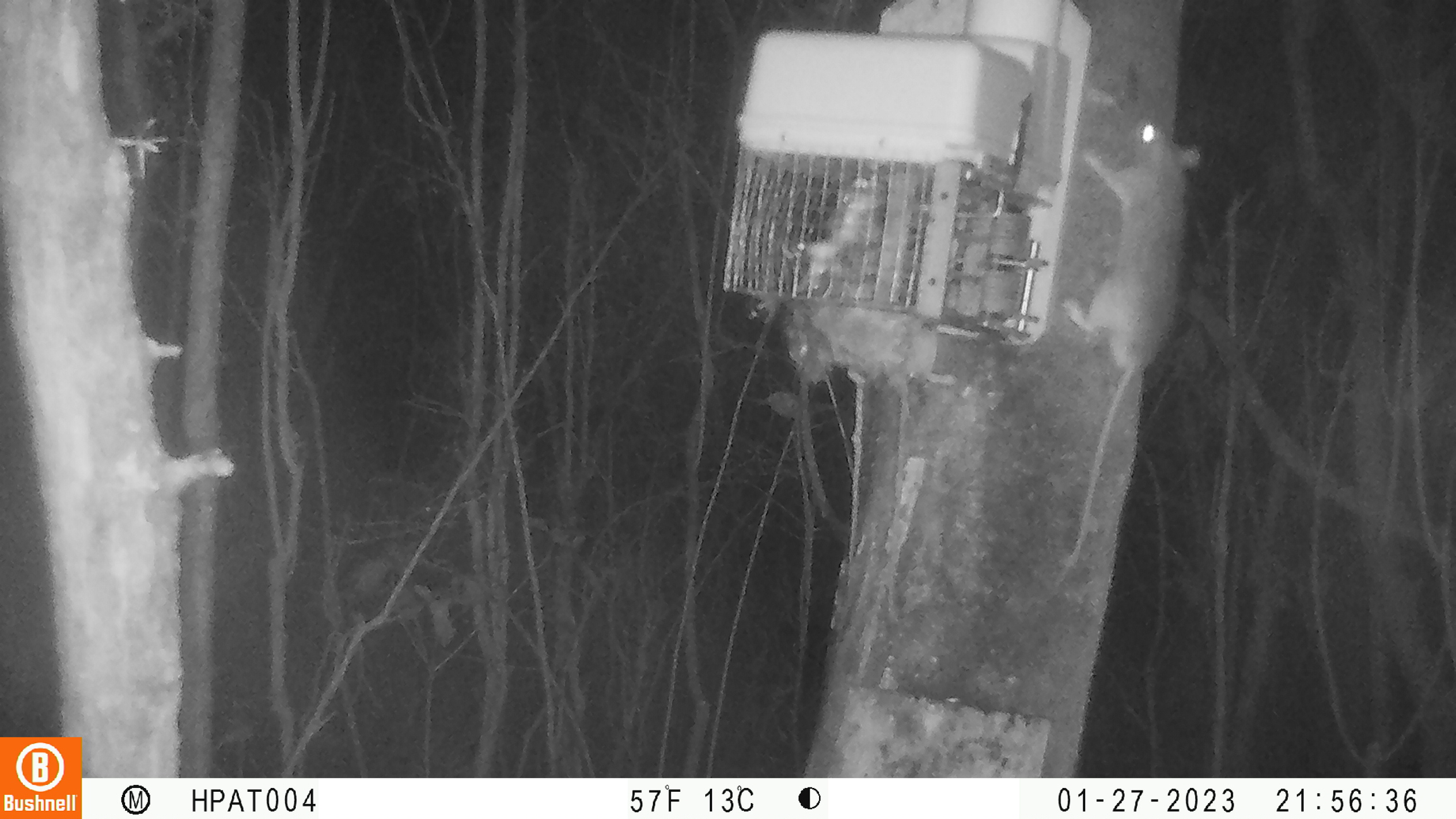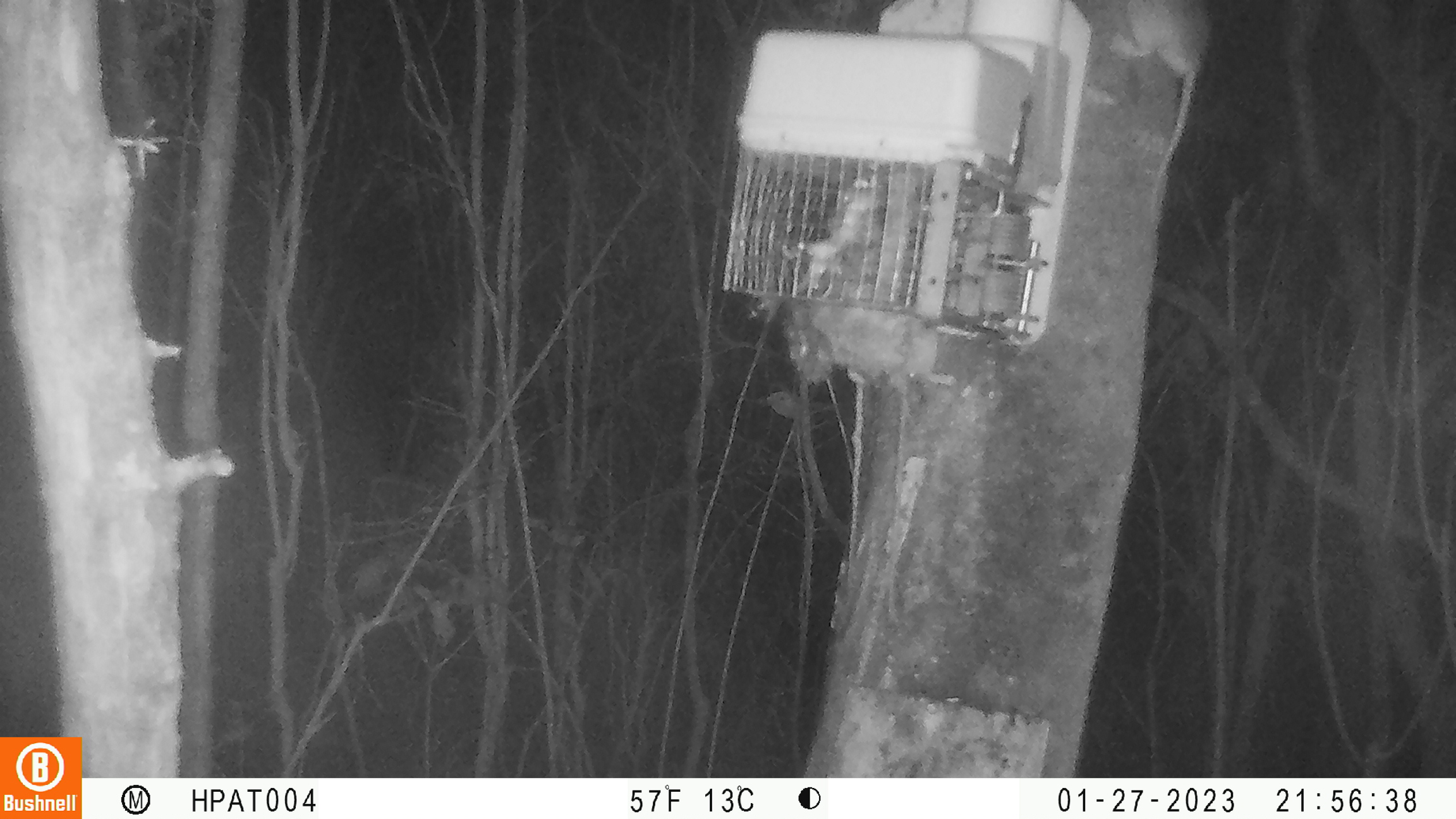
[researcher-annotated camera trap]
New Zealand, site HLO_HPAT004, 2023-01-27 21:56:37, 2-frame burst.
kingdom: Animalia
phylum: Chordata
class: Mammalia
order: Rodentia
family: Muridae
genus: Rattus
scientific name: Rattus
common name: rat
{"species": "rat (Rattus)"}